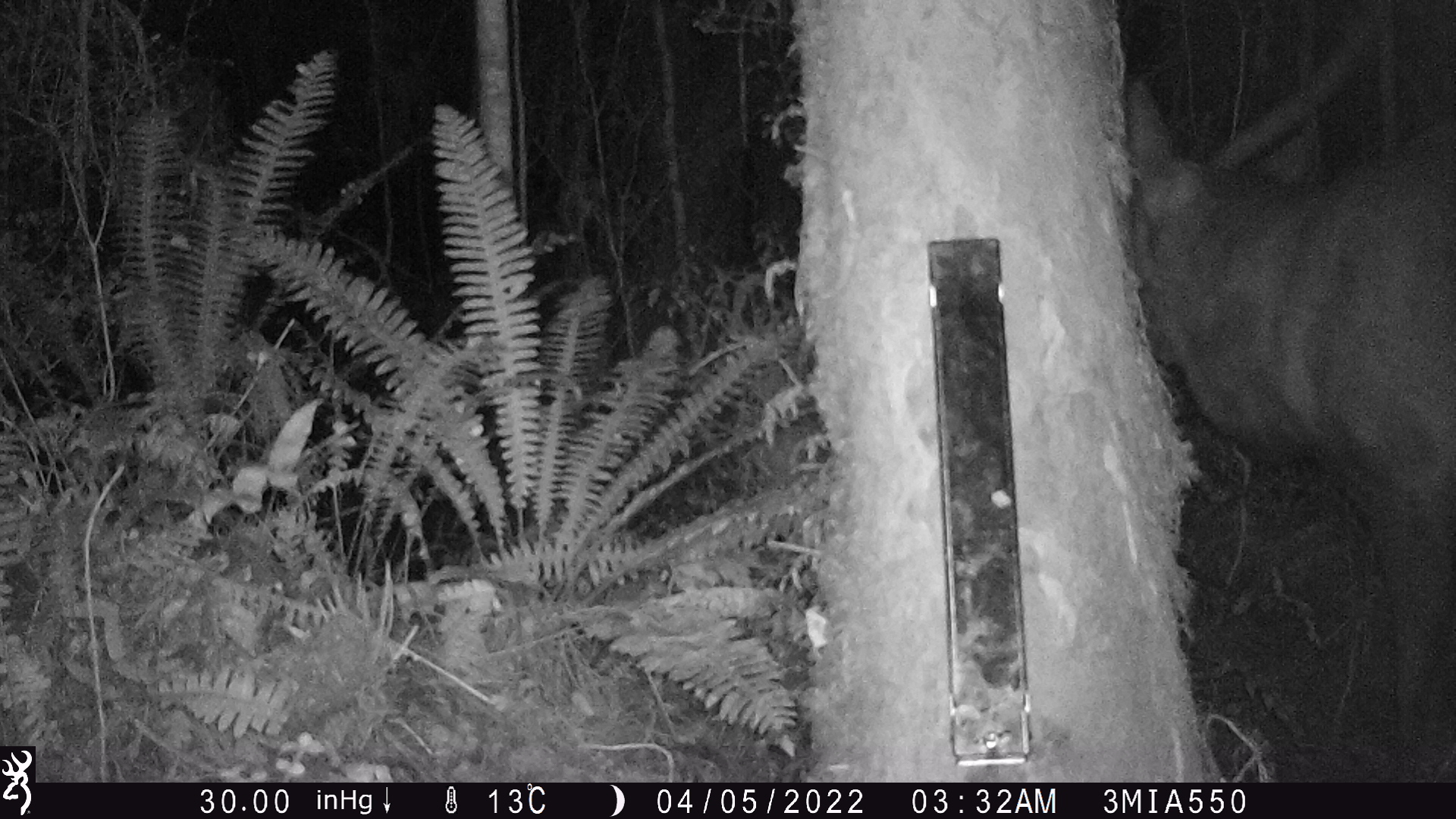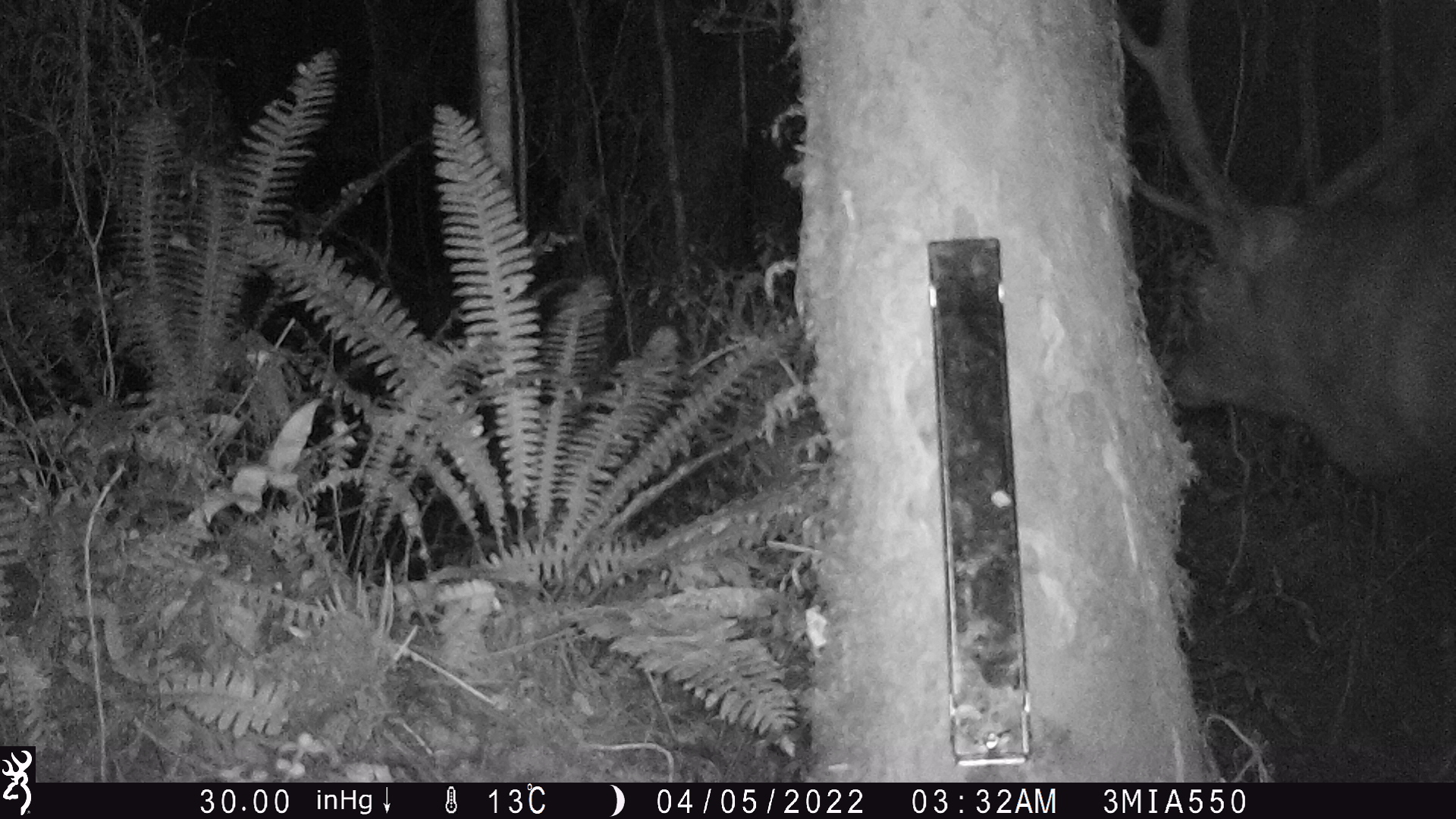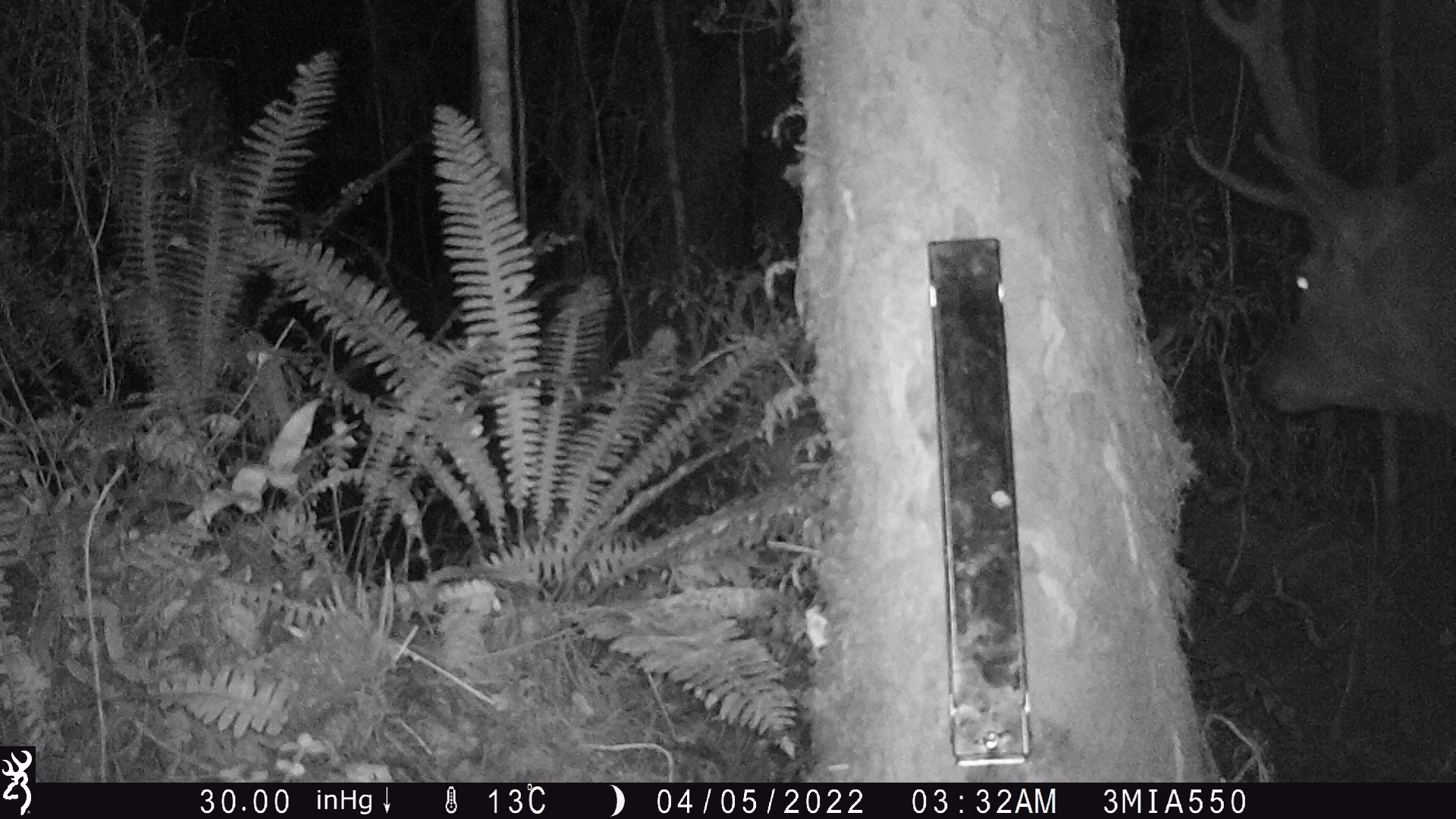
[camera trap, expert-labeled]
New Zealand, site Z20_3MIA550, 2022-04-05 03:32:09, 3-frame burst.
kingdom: Animalia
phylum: Chordata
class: Mammalia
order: Artiodactyla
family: Cervidae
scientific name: Cervidae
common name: deer